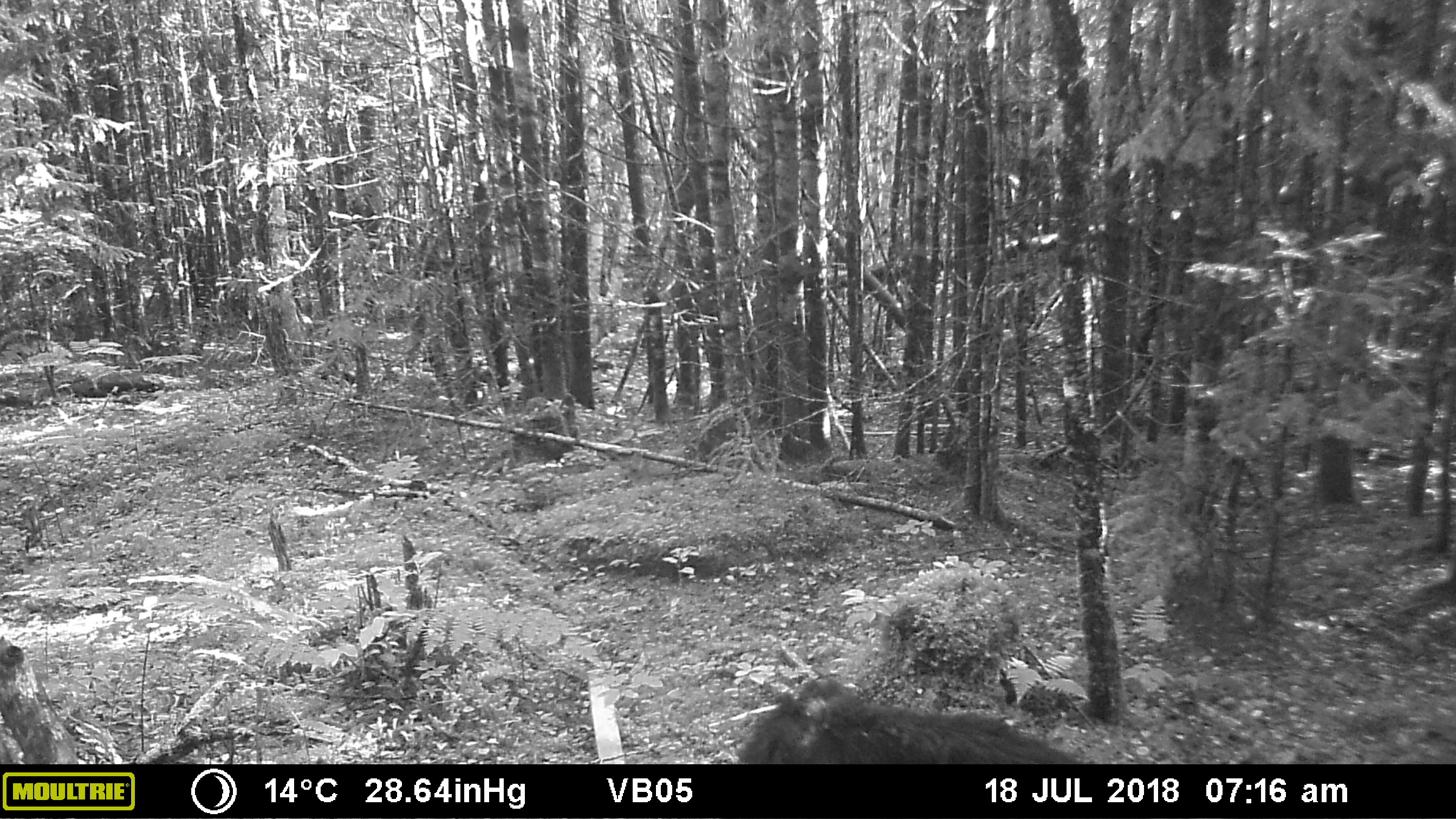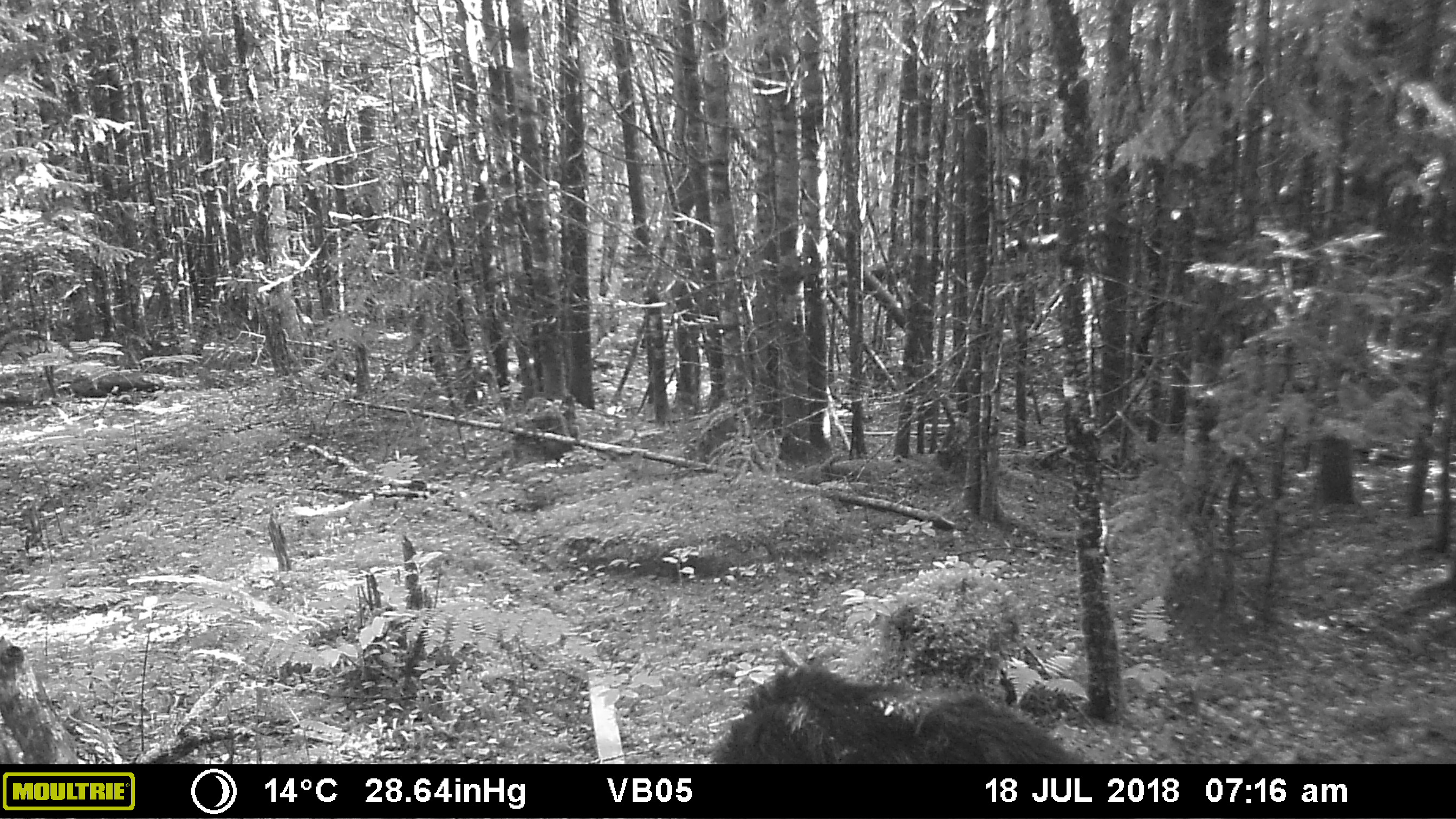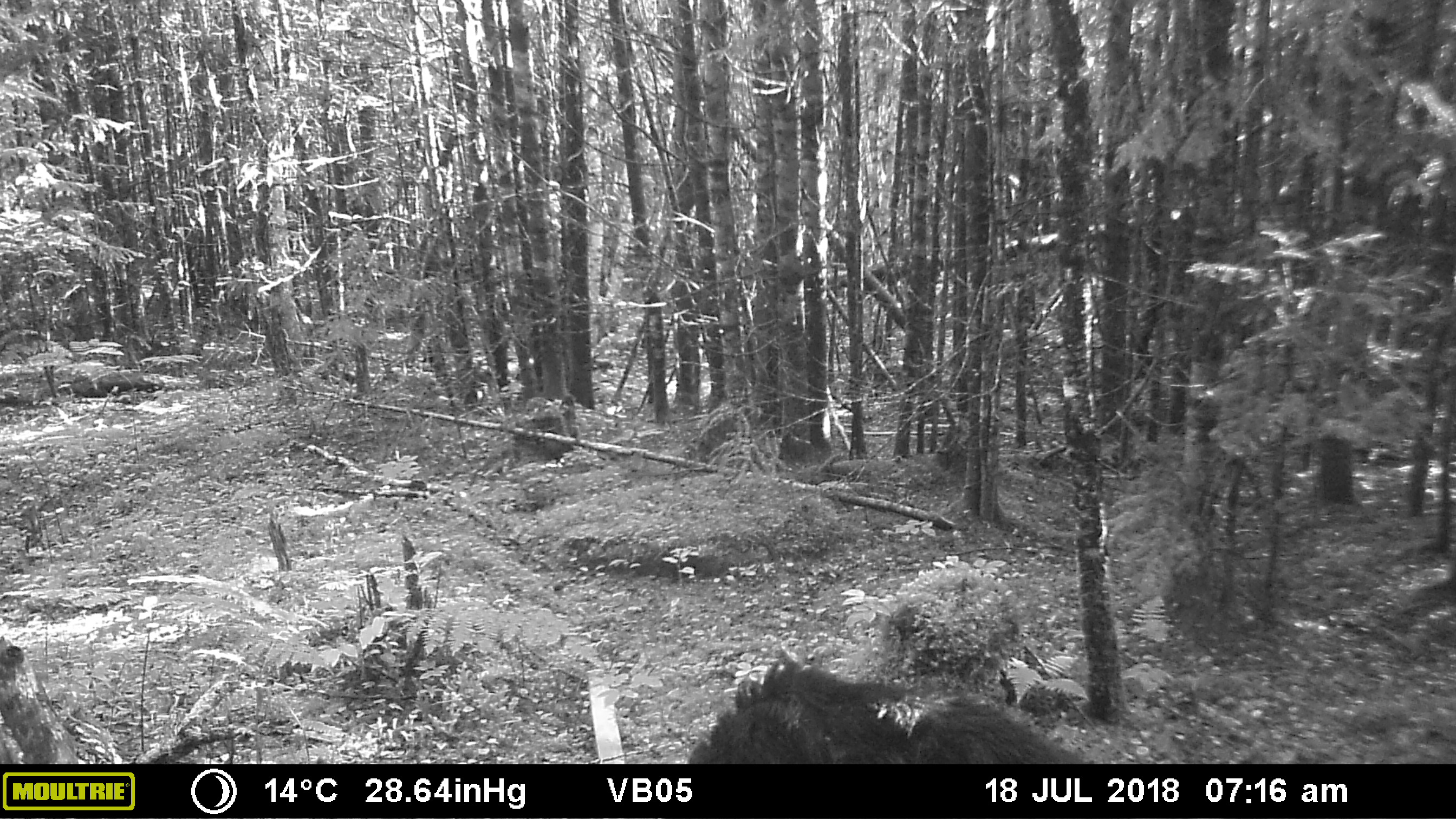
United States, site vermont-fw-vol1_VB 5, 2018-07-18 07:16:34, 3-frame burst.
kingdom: Animalia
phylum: Chordata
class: Mammalia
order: Carnivora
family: Ursidae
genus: Ursus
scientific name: Ursus americanus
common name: black bear